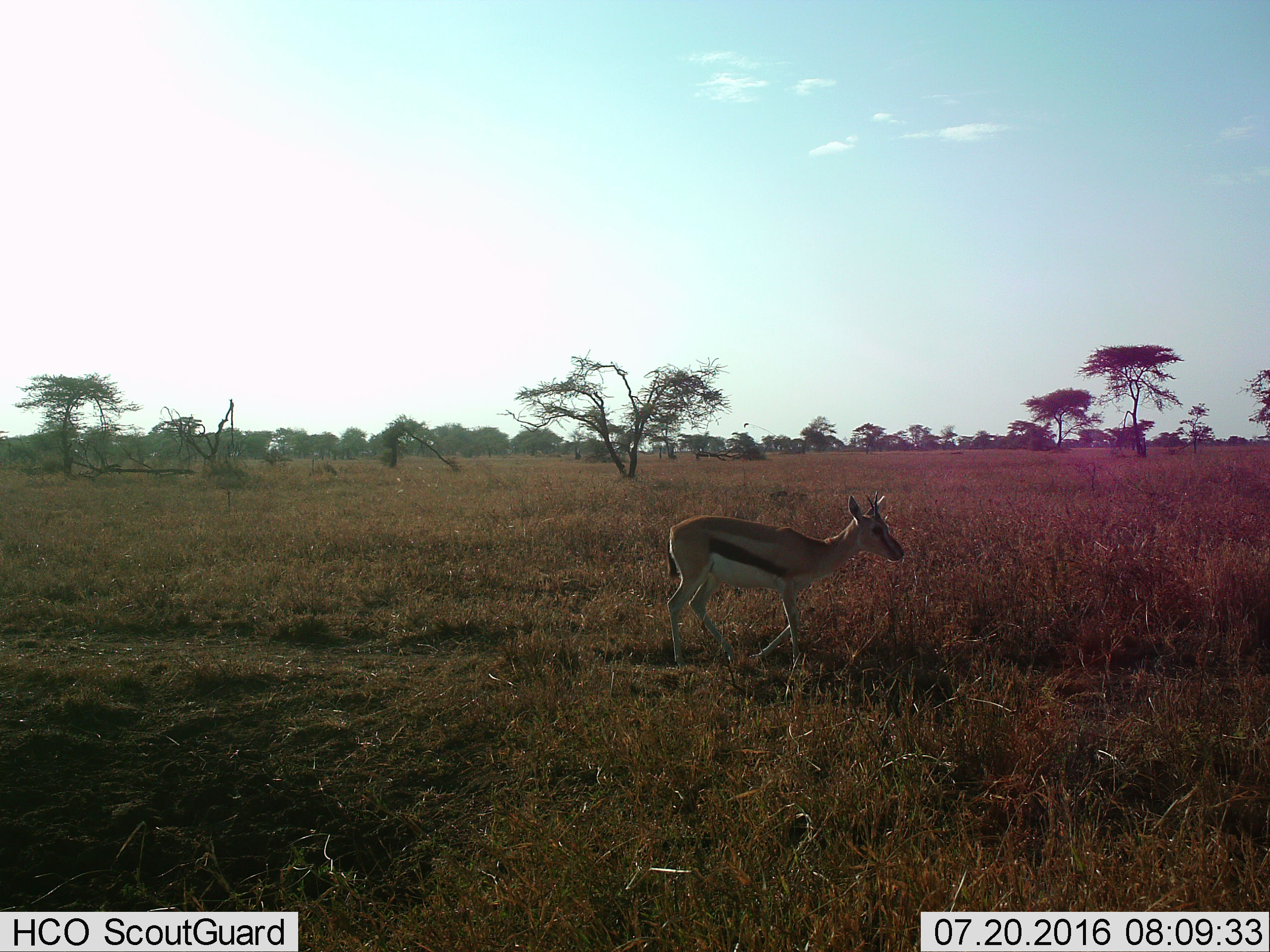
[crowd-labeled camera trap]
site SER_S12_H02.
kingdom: Animalia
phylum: Chordata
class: Mammalia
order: Artiodactyla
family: Bovidae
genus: Eudorcas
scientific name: Eudorcas thomsonii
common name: thomson's gazelle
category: gazellethomsons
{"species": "gazellethomsons (thomson's gazelle) (Eudorcas thomsonii)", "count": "1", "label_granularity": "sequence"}